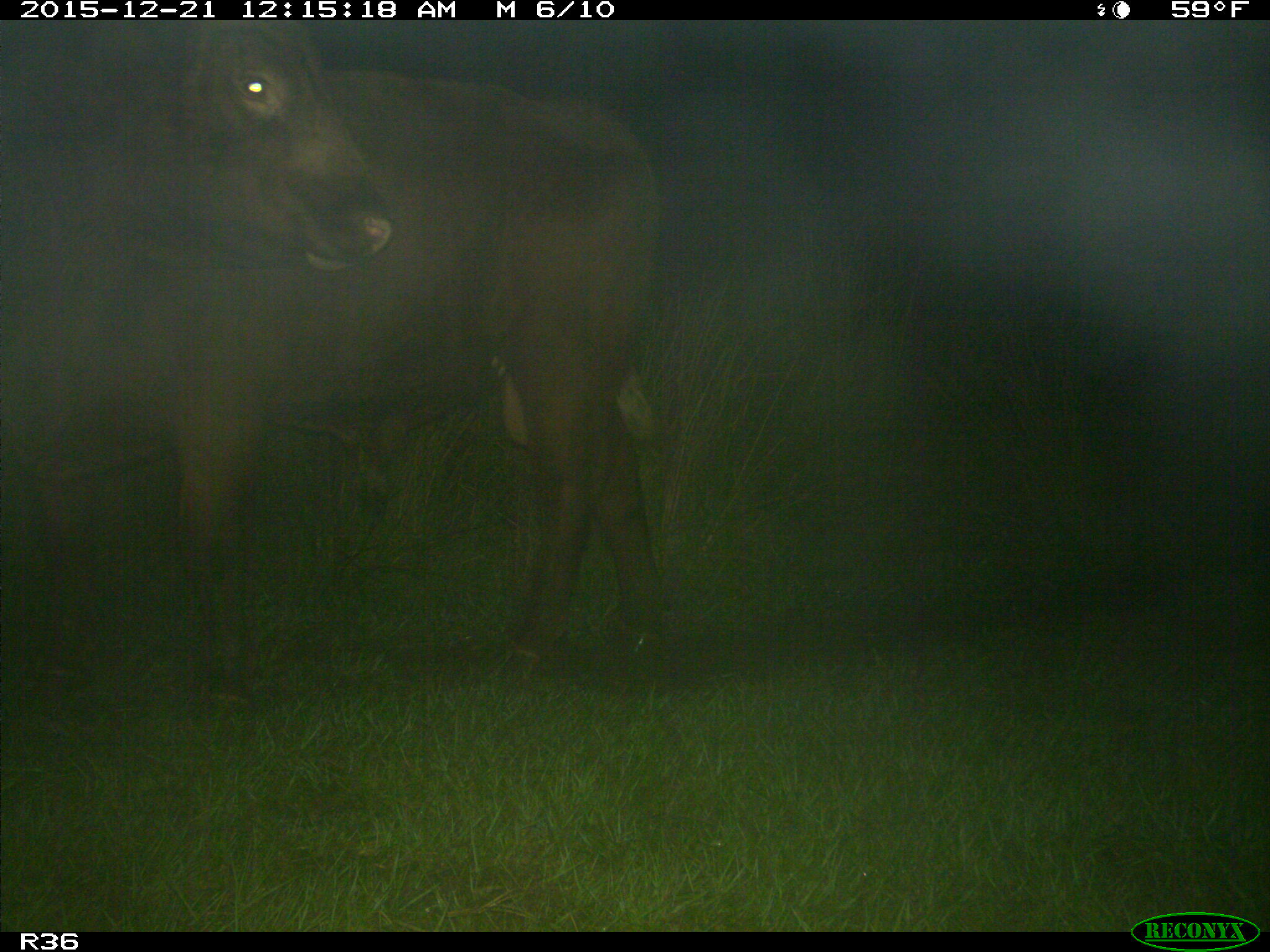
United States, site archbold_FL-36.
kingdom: Animalia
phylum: Chordata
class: Mammalia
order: Artiodactyla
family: Bovidae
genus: Bos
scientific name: Bos taurus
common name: domestic cow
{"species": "Bos taurus (domestic cow)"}